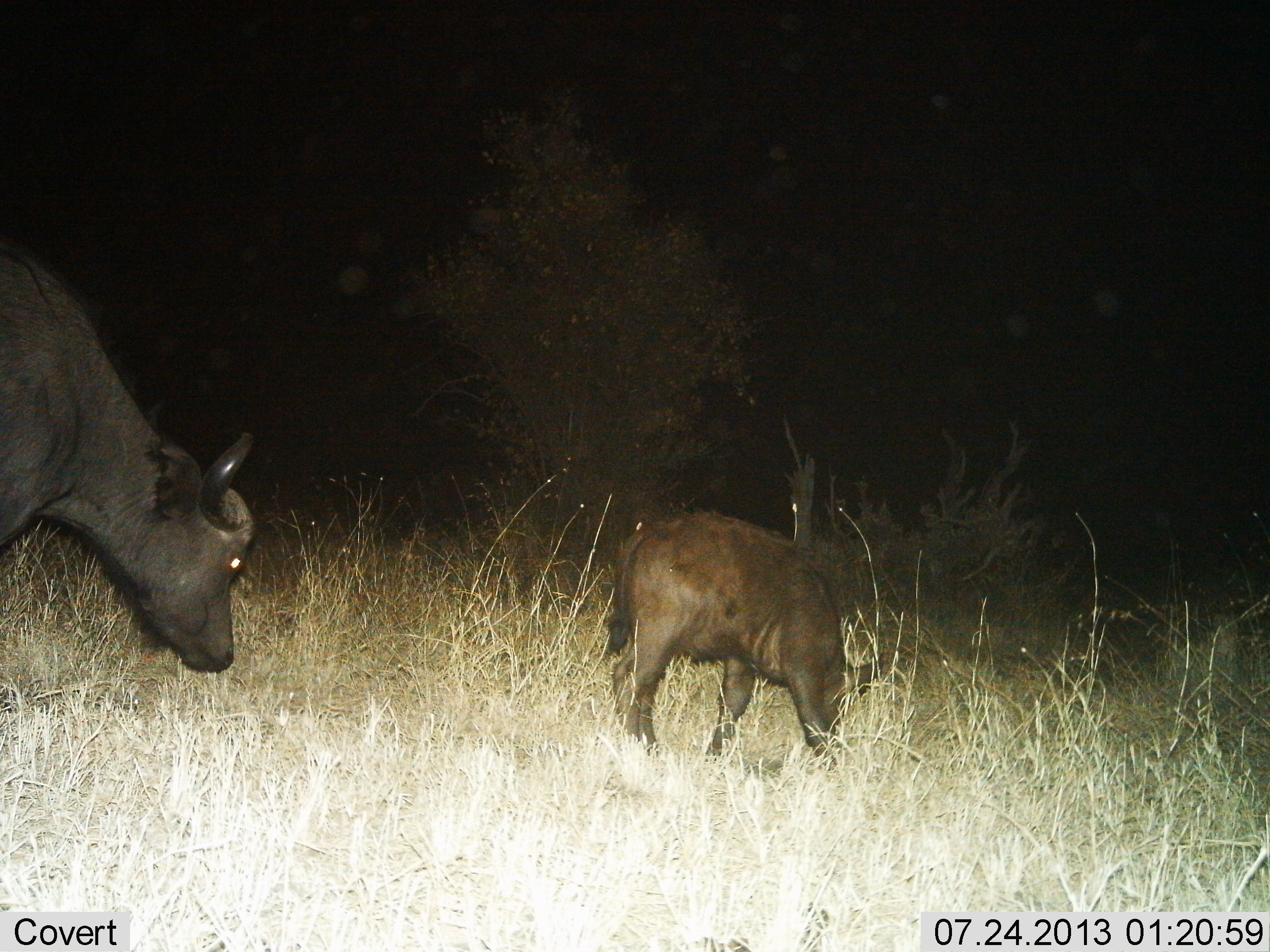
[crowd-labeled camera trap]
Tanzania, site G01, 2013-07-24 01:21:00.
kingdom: Animalia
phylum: Chordata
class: Mammalia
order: Artiodactyla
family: Bovidae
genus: Syncerus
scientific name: Syncerus caffer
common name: cape buffalo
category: buffalo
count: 2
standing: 30%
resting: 0%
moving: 50%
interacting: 0%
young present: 70%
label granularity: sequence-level